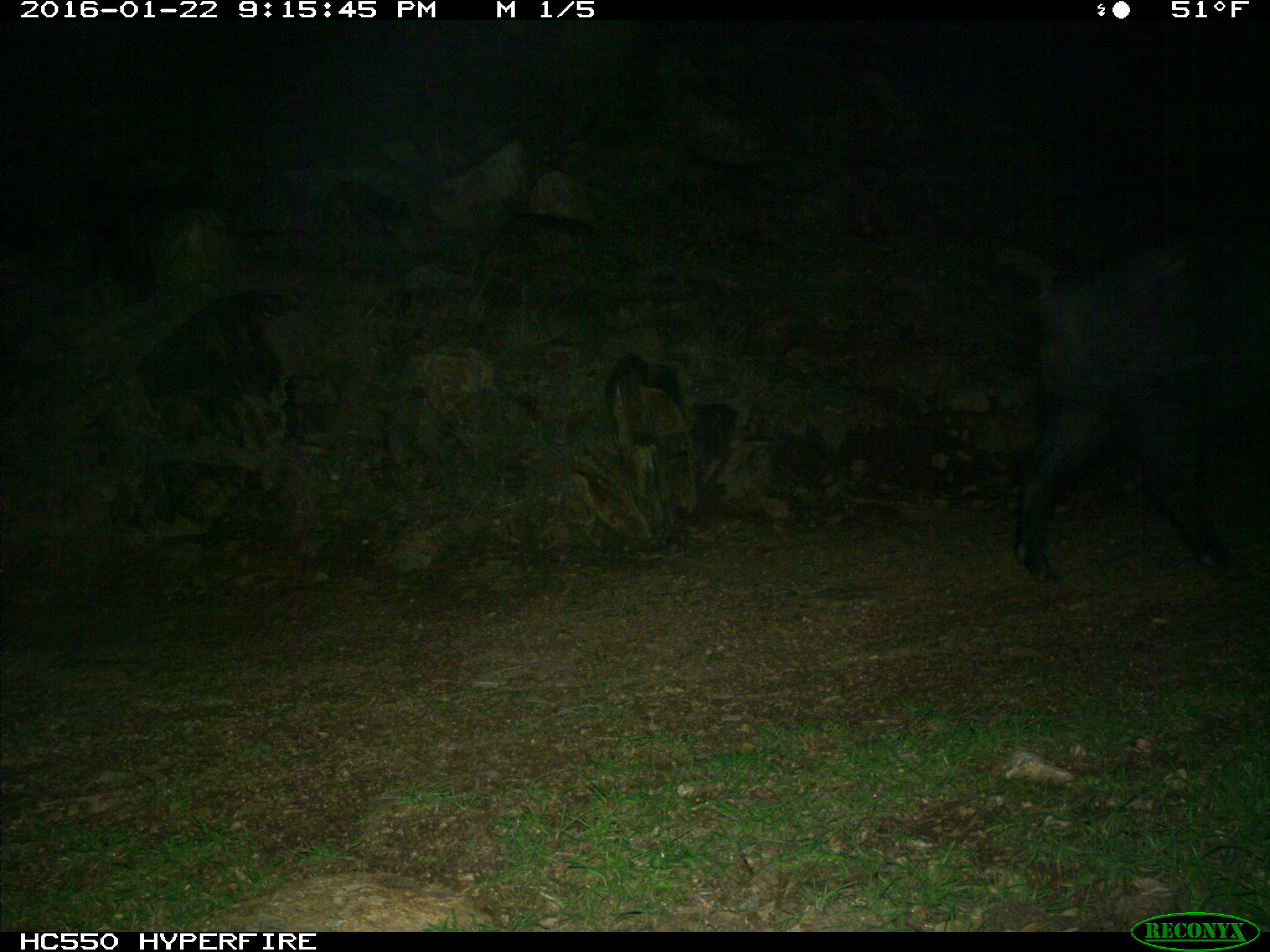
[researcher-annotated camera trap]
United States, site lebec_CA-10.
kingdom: Animalia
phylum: Chordata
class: Mammalia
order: Artiodactyla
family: Suidae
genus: Sus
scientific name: Sus scrofa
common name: wild boar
Sus scrofa (wild boar).